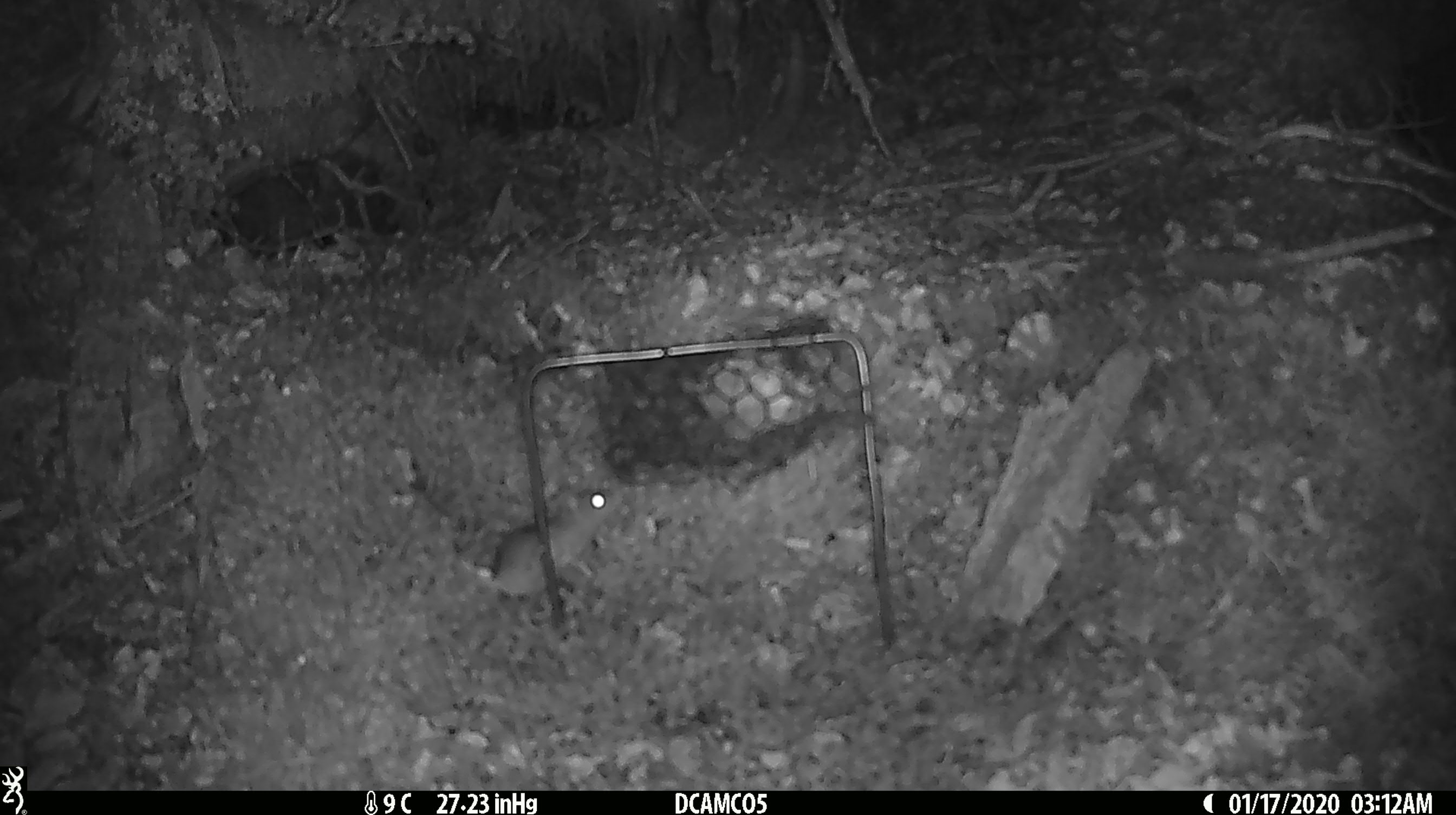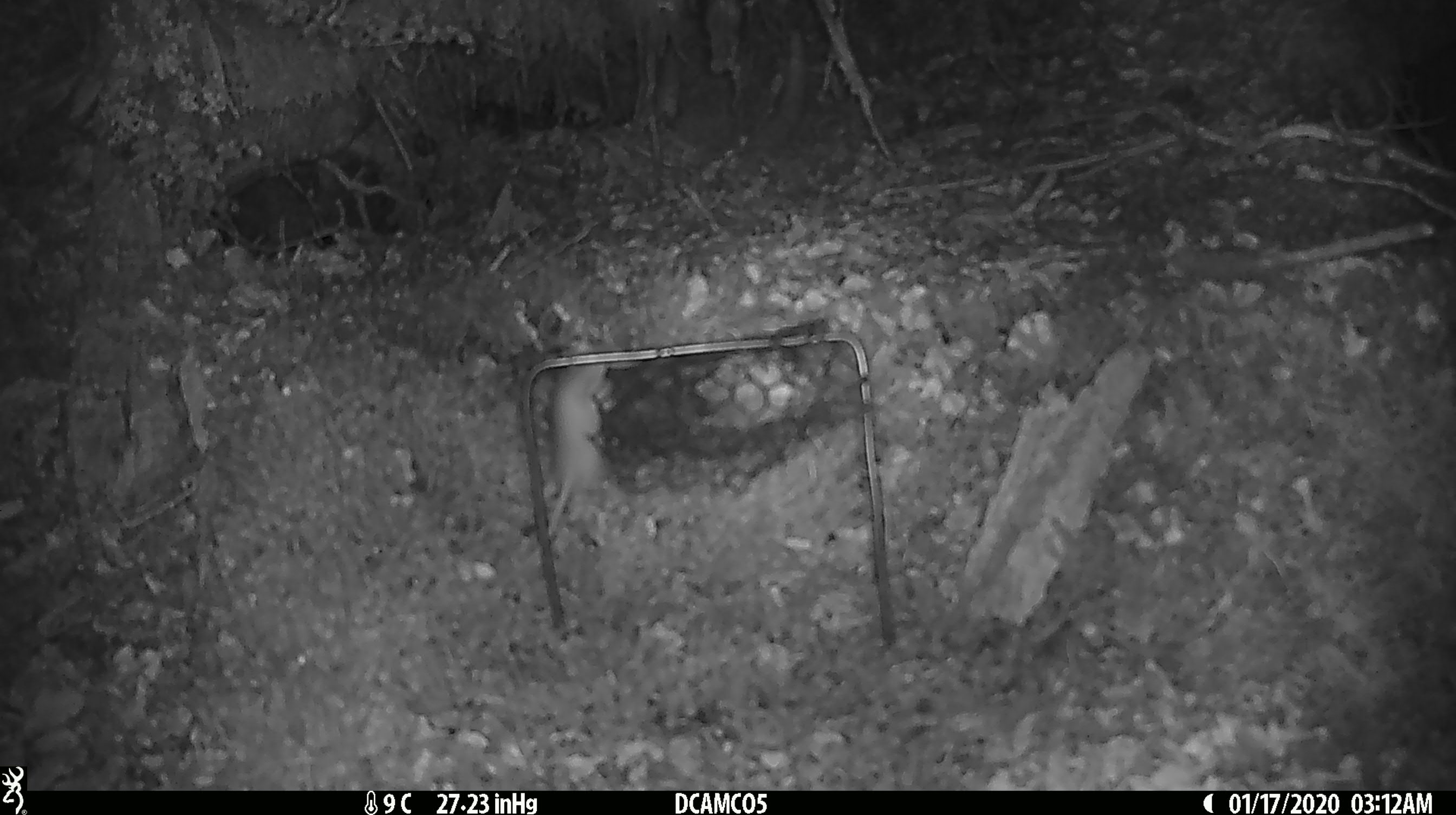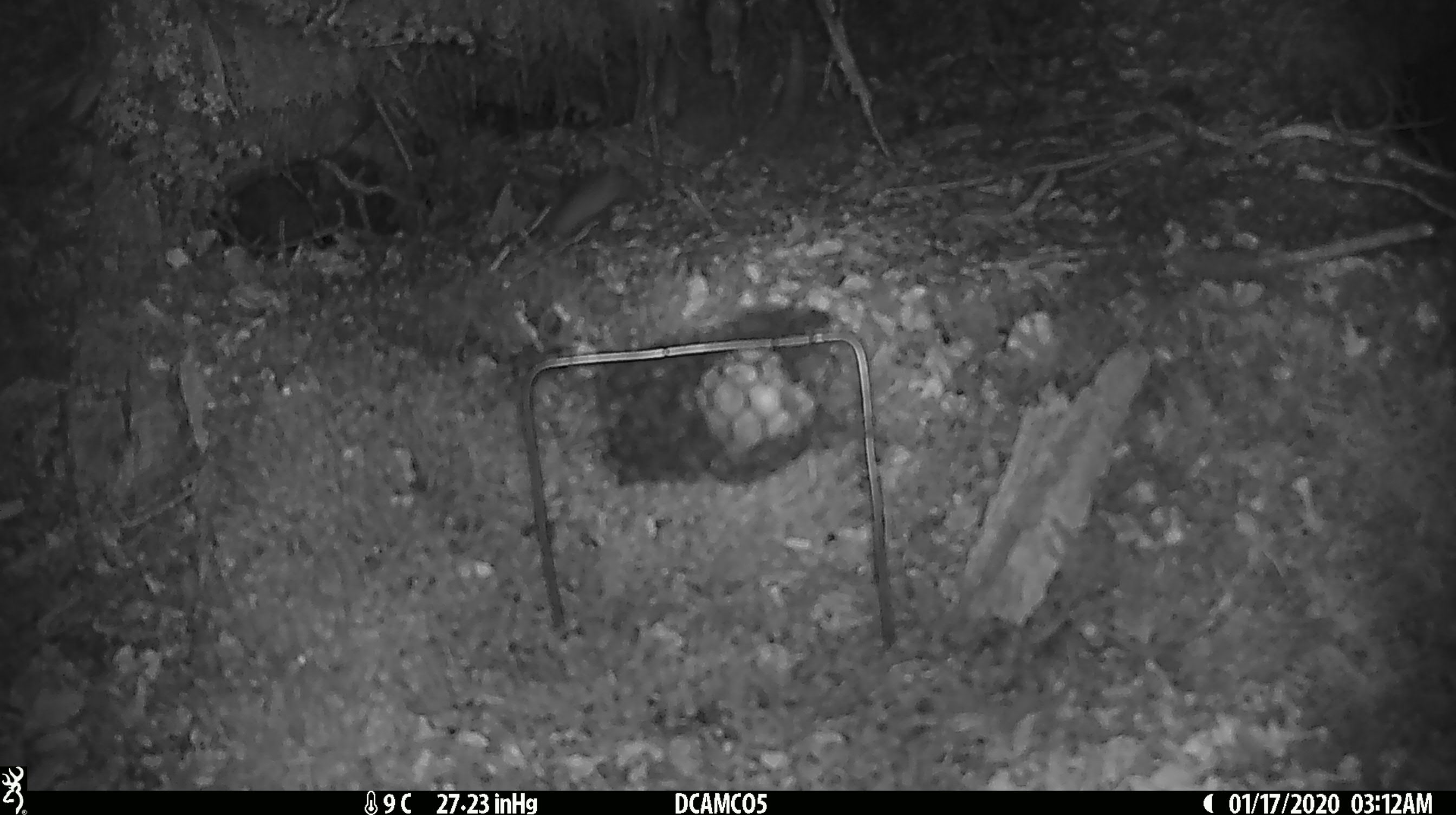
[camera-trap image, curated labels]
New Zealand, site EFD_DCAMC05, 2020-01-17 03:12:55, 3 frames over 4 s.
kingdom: Animalia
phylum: Chordata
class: Mammalia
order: Rodentia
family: Muridae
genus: Mus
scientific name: Mus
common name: mouse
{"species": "mouse (Mus)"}